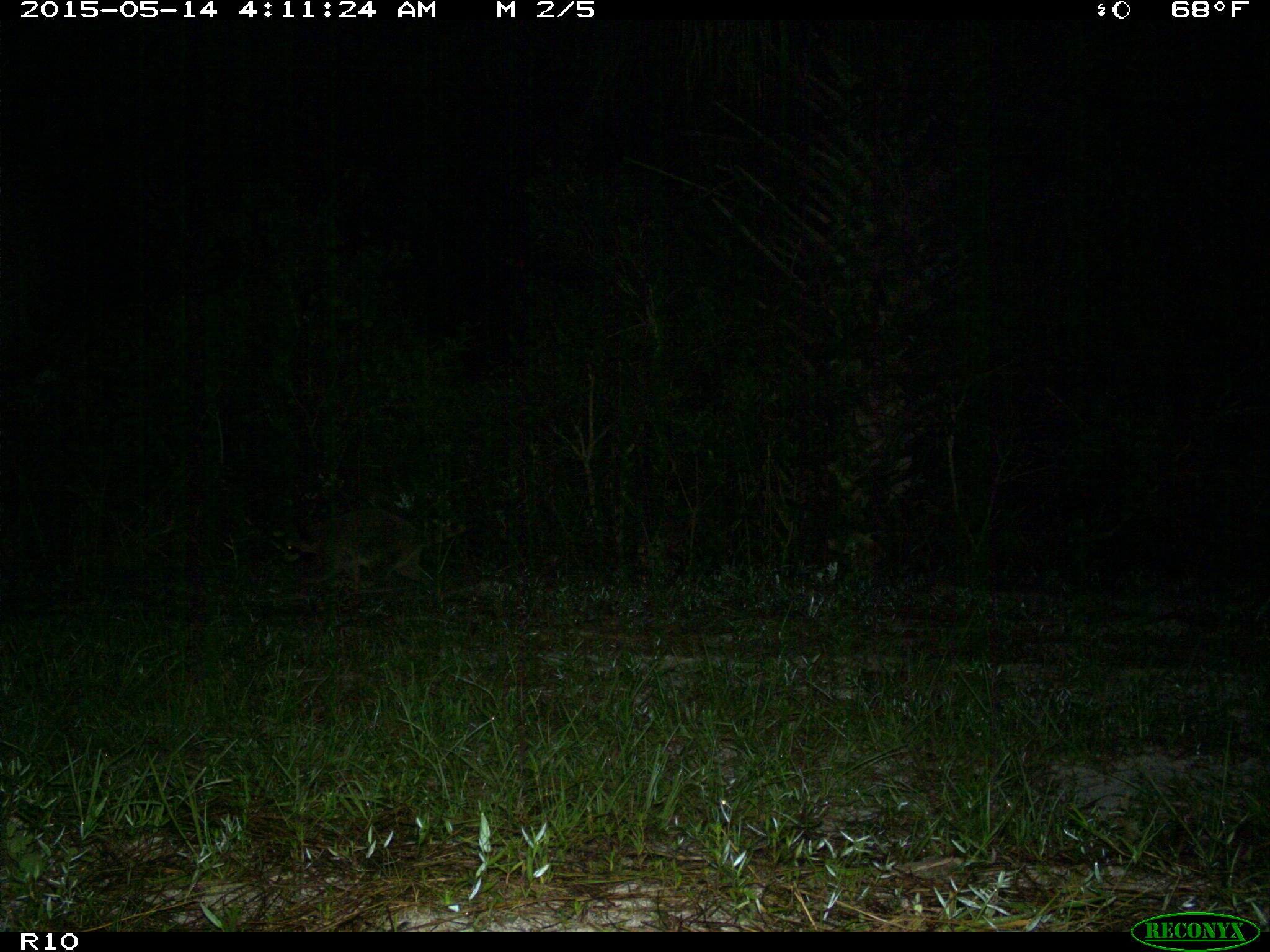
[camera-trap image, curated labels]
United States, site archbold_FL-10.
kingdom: Animalia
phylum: Chordata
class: Mammalia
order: Carnivora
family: Procyonidae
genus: Procyon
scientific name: Procyon lotor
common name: common raccoon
Procyon lotor (common raccoon).